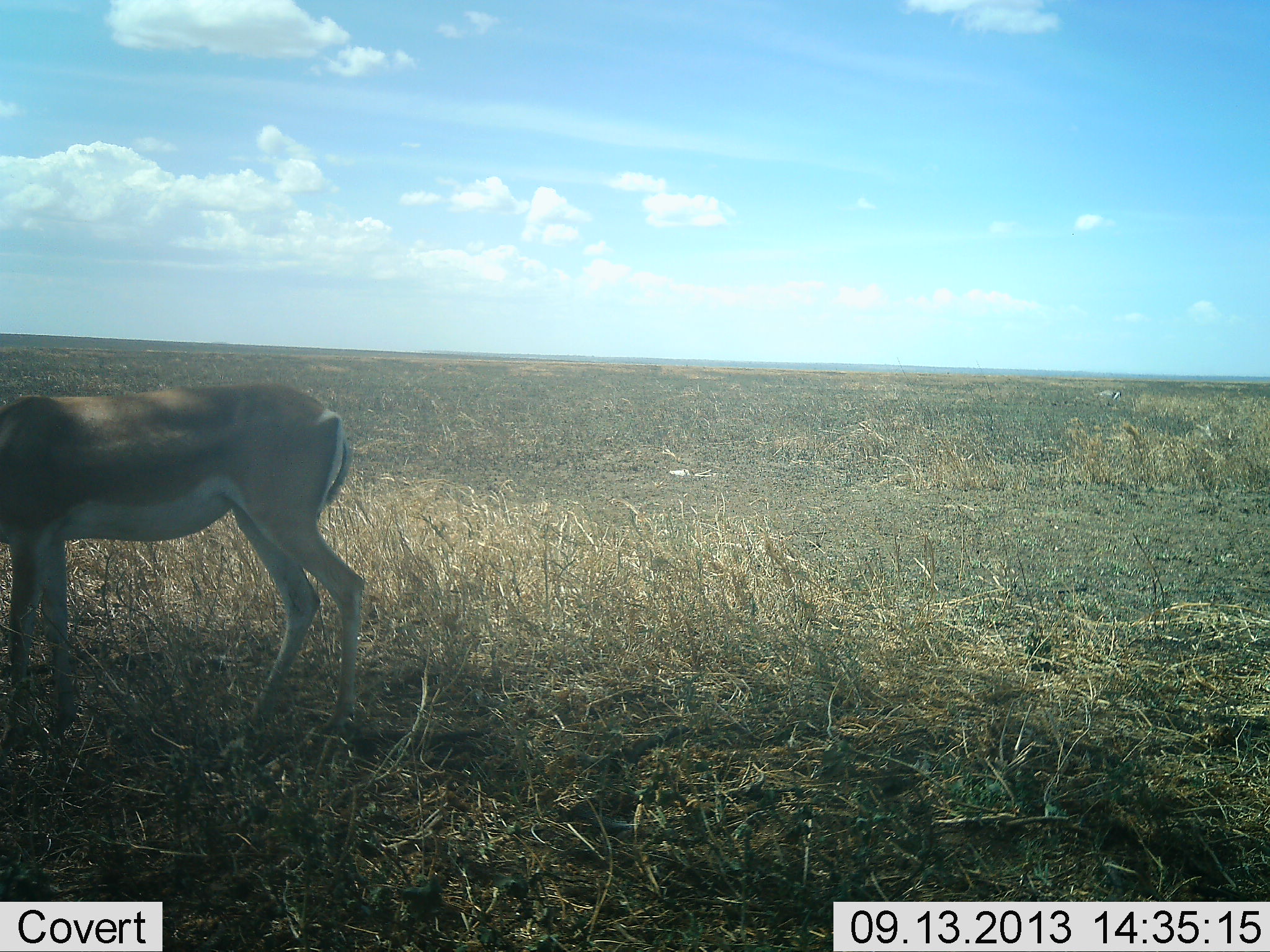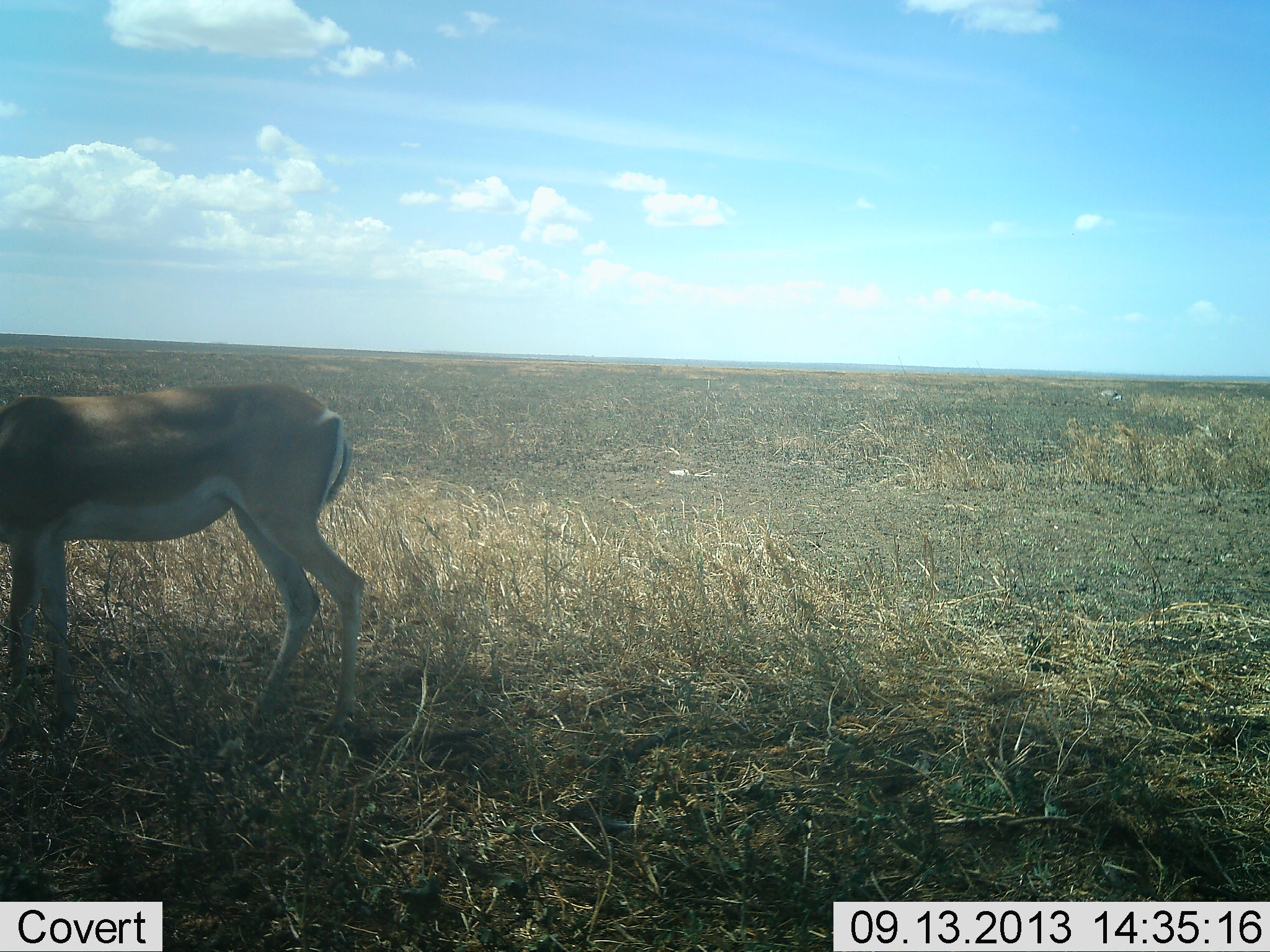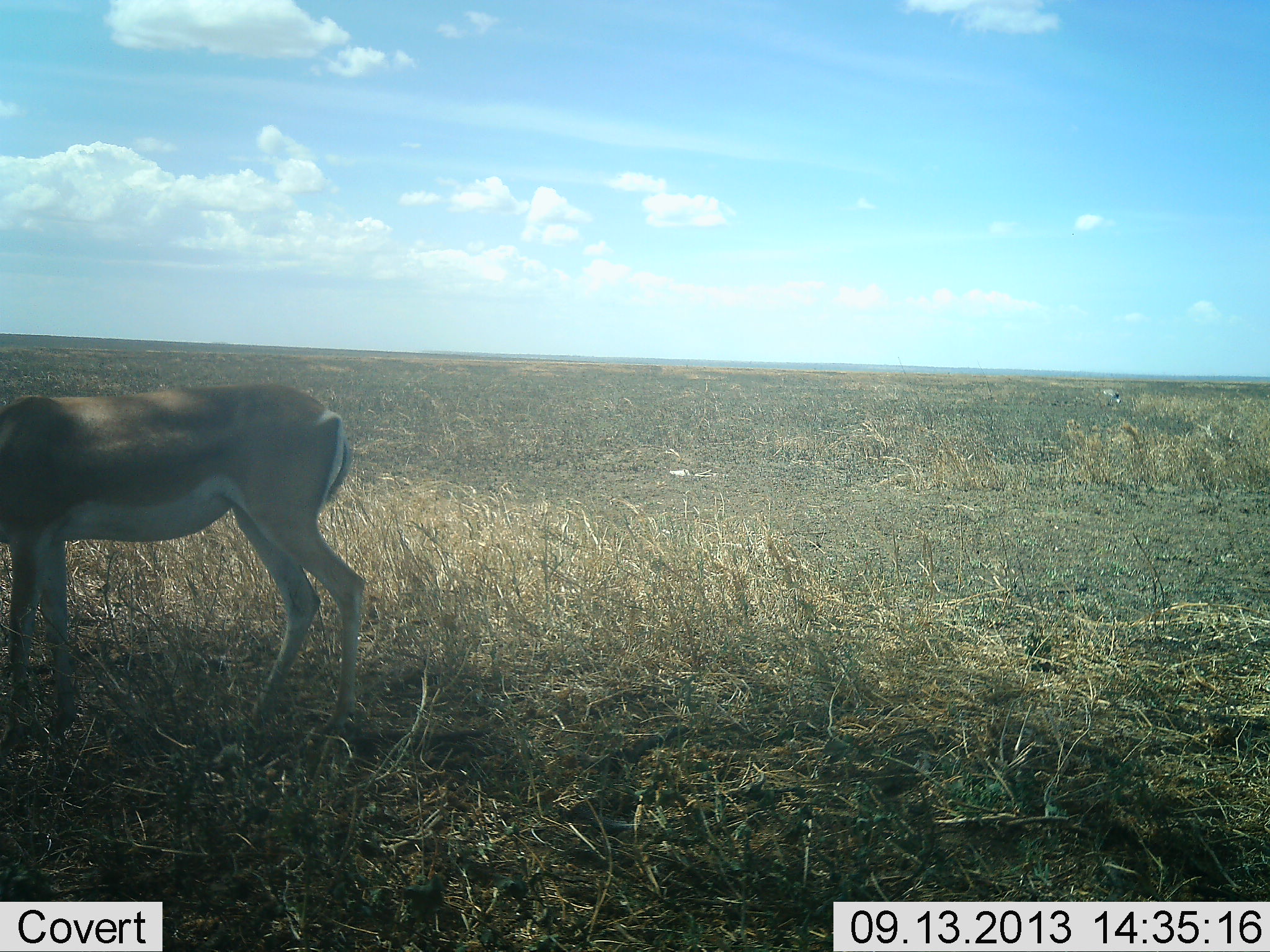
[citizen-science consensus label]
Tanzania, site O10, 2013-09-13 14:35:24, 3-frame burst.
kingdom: Animalia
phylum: Chordata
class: Mammalia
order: Artiodactyla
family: Bovidae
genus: Nanger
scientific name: Nanger granti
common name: grant's gazelle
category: gazellegrants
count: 1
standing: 71%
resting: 0%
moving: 0%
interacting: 0%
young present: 0%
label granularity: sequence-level